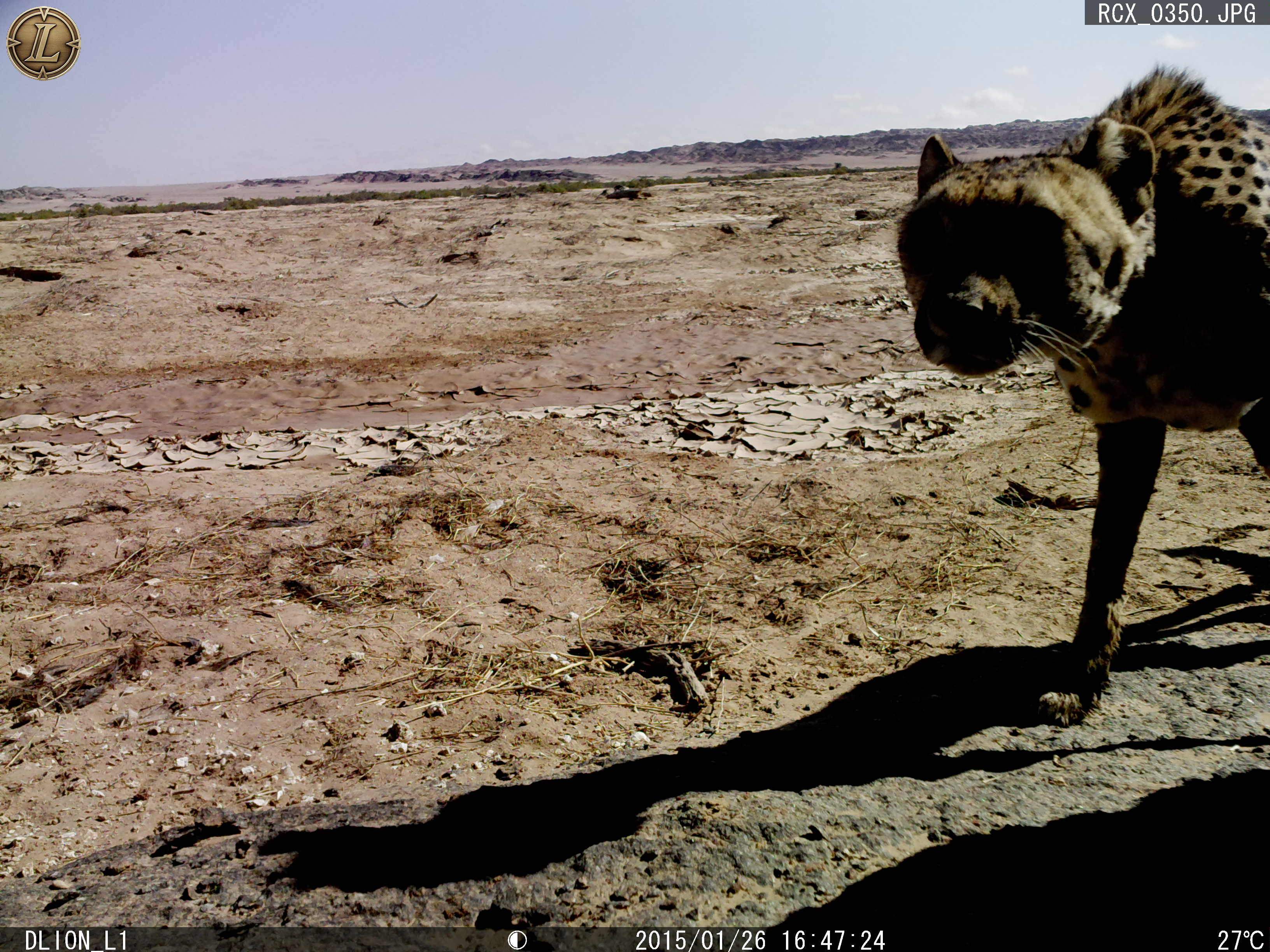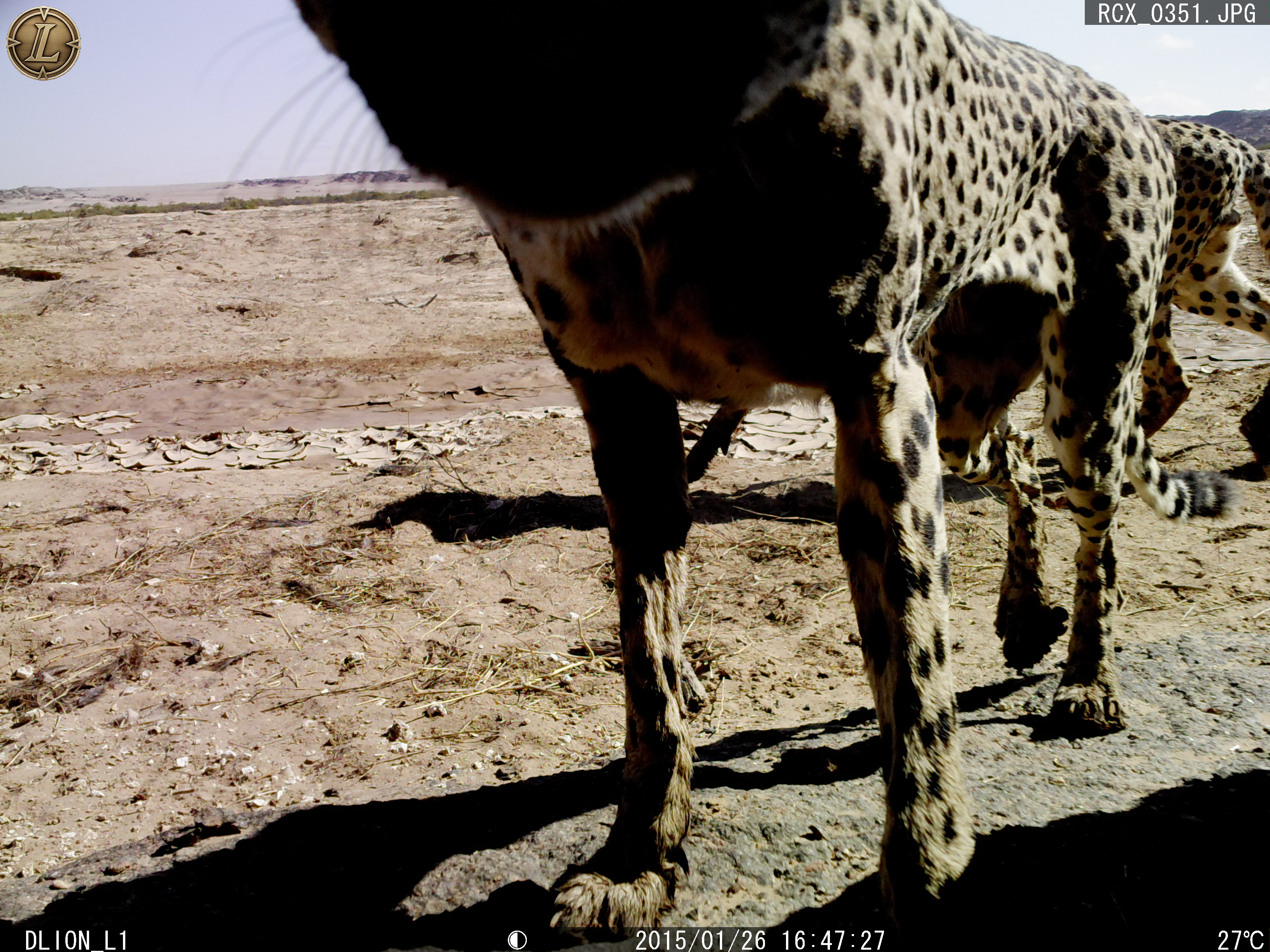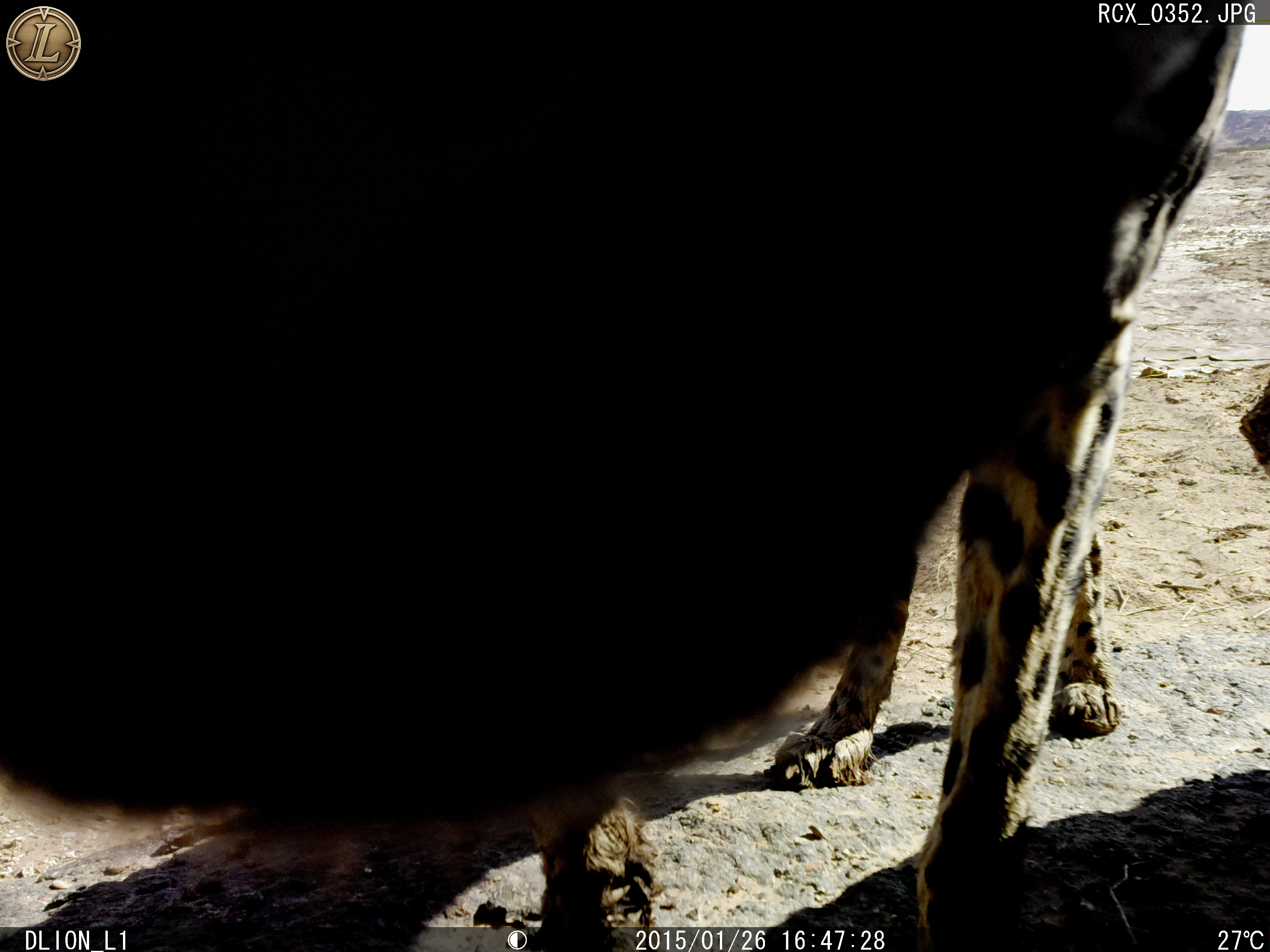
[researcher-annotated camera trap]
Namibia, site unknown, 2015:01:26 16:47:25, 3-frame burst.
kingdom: Animalia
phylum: Chordata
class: Mammalia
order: Carnivora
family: Felidae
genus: Acinonyx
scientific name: Acinonyx jubatus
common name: cheetah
Acinonyx jubatus (cheetah).